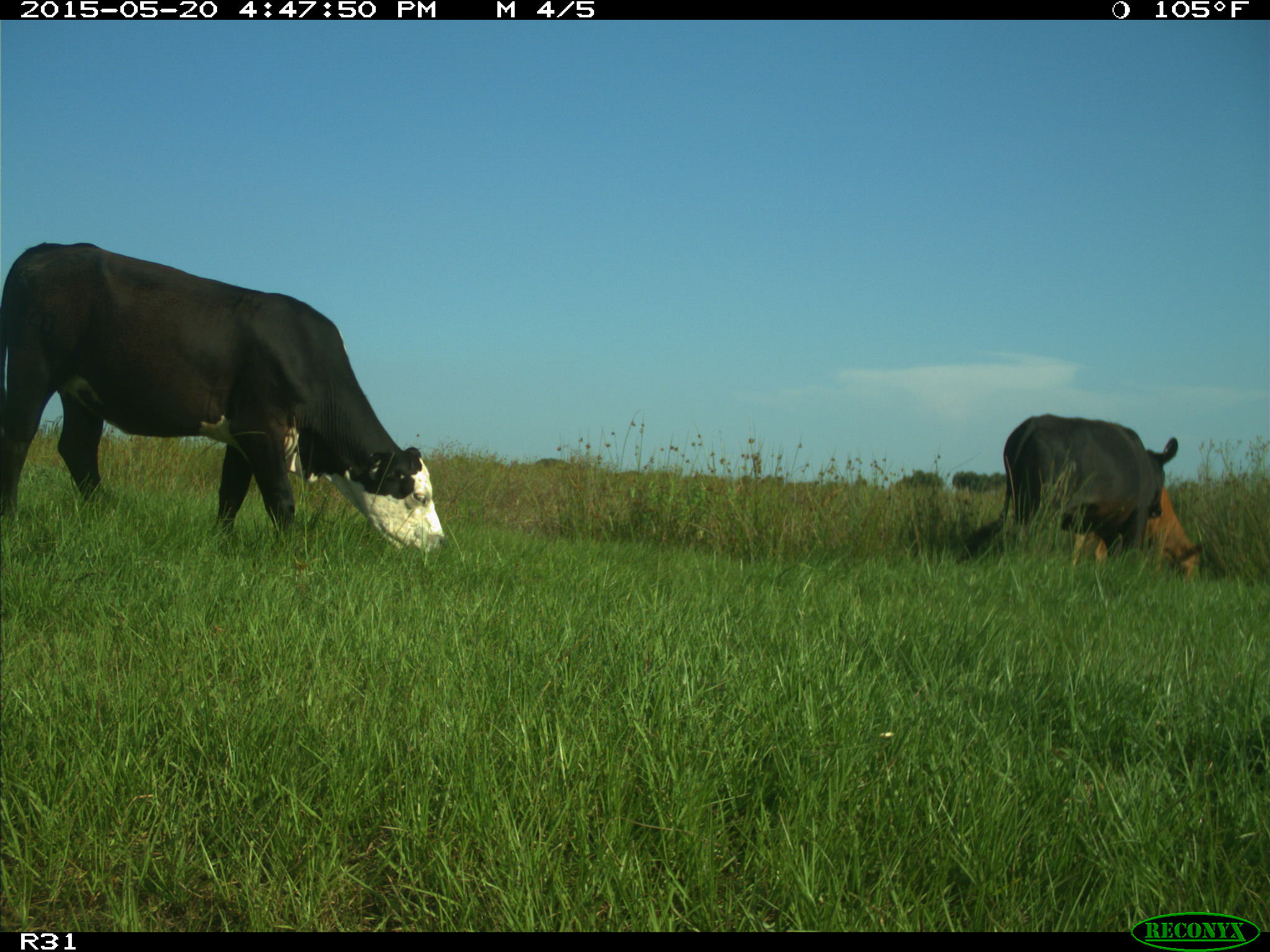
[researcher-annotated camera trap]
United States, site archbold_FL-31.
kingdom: Animalia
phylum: Chordata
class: Mammalia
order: Artiodactyla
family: Bovidae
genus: Bos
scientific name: Bos taurus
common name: domestic cow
Bos taurus (domestic cow).